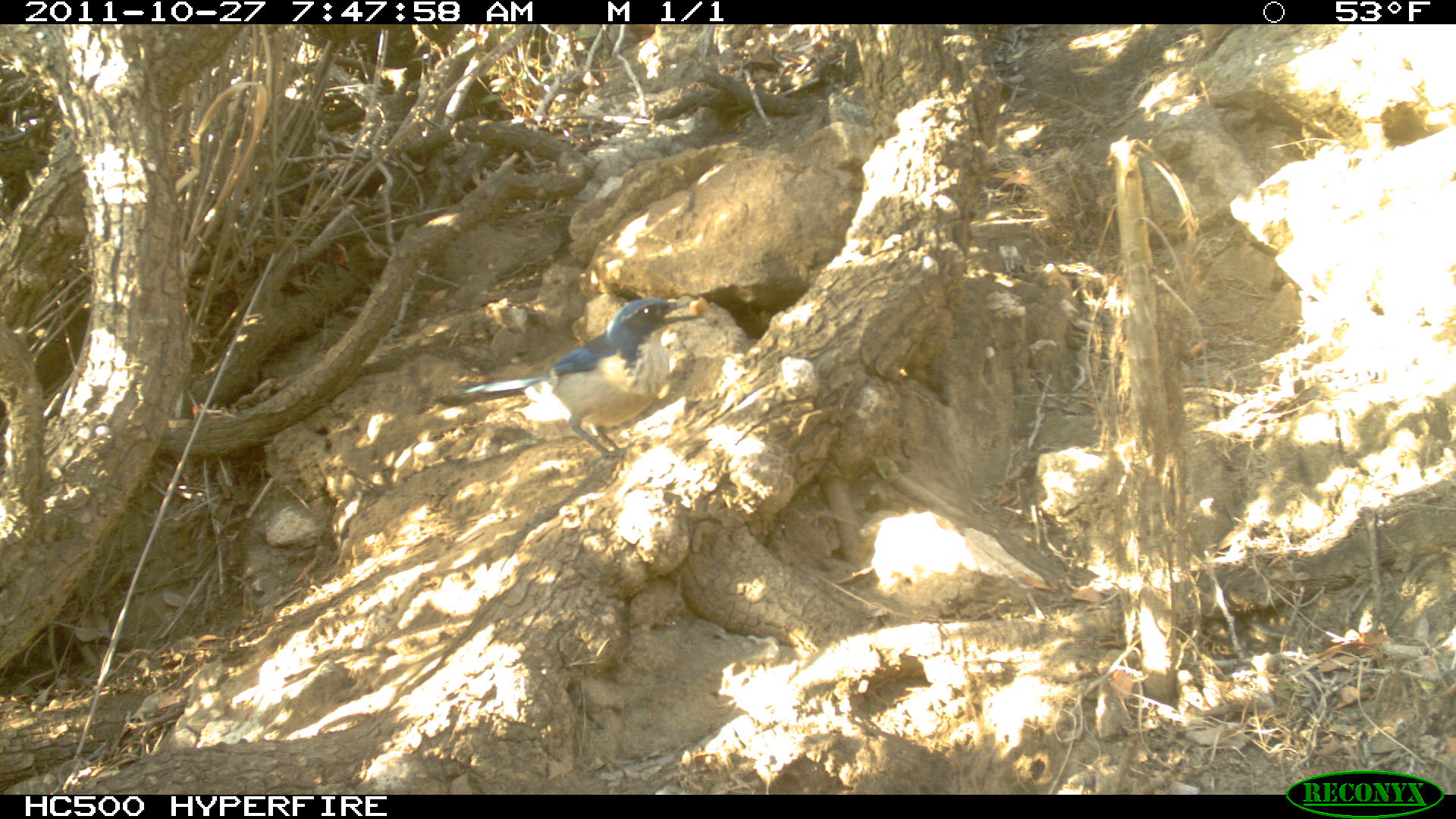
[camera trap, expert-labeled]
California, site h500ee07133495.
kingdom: Animalia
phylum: Chordata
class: Aves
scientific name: Aves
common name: bird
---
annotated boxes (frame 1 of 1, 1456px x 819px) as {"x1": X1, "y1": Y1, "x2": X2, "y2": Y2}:
bird: {"x1": 428, "y1": 297, "x2": 703, "y2": 470}